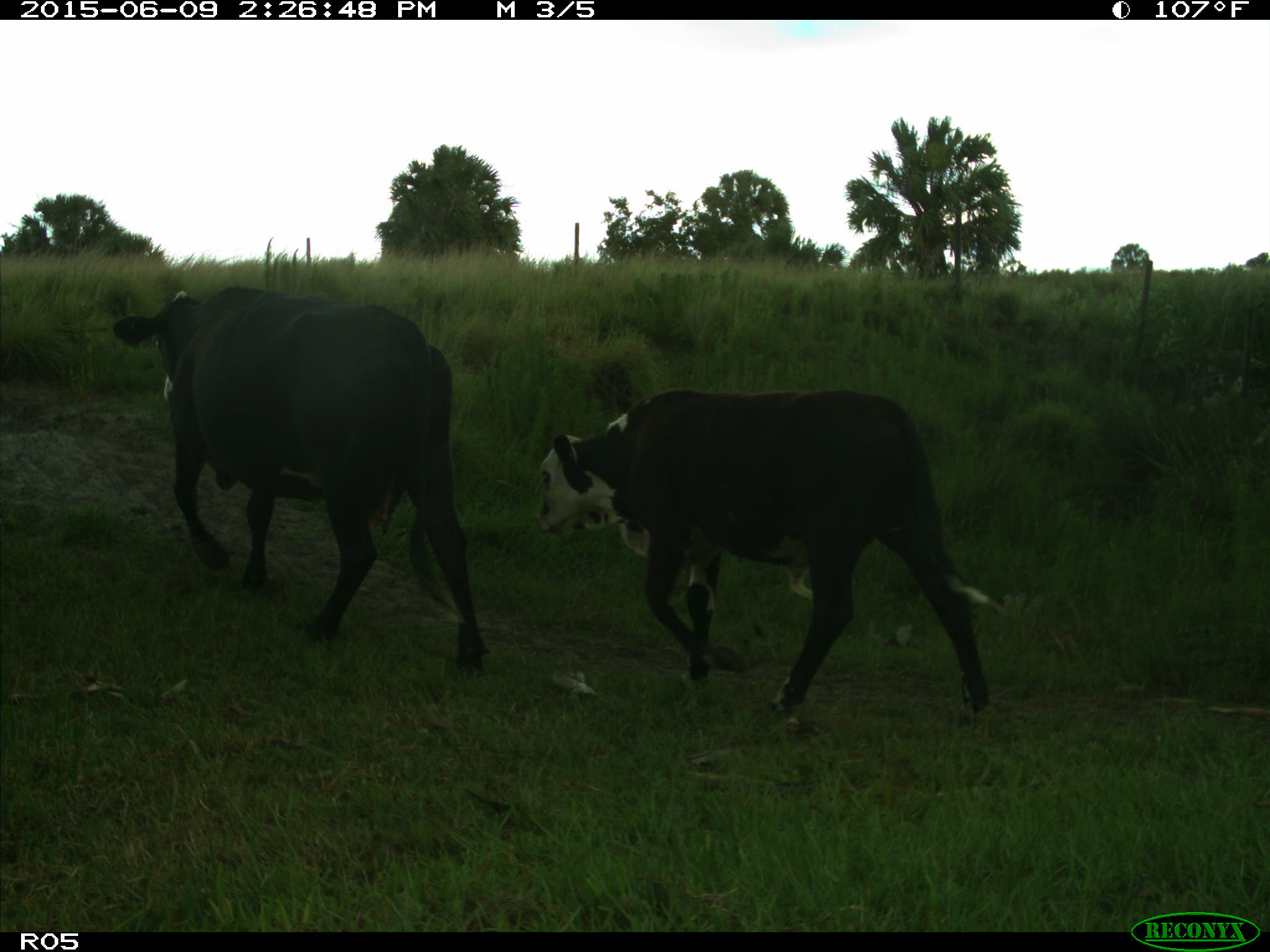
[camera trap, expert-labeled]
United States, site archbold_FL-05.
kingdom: Animalia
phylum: Chordata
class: Mammalia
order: Artiodactyla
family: Bovidae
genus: Bos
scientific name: Bos taurus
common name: domestic cow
Bos taurus (domestic cow).